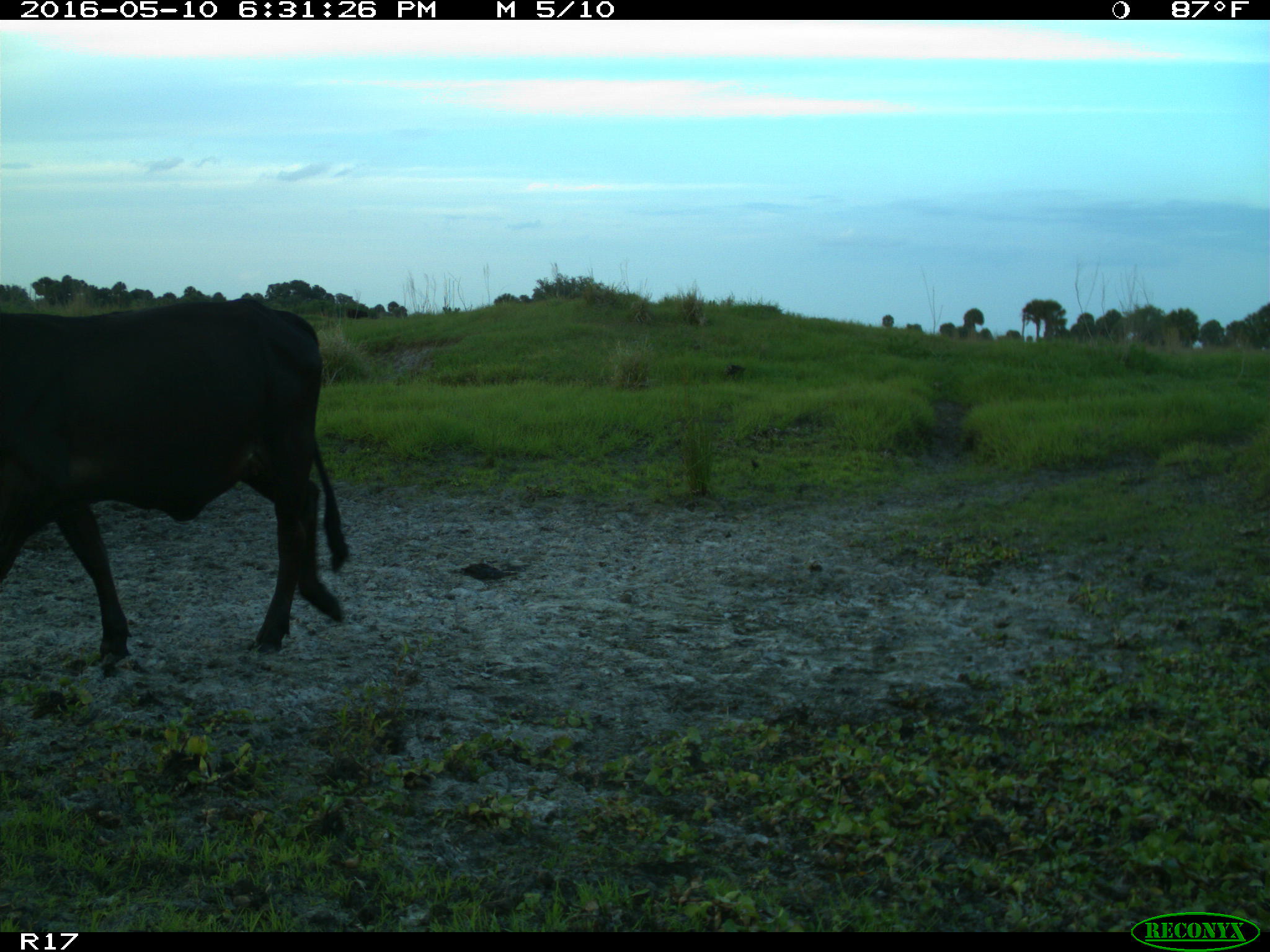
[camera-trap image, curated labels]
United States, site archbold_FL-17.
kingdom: Animalia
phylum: Chordata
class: Mammalia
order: Artiodactyla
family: Bovidae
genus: Bos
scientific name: Bos taurus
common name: domestic cow